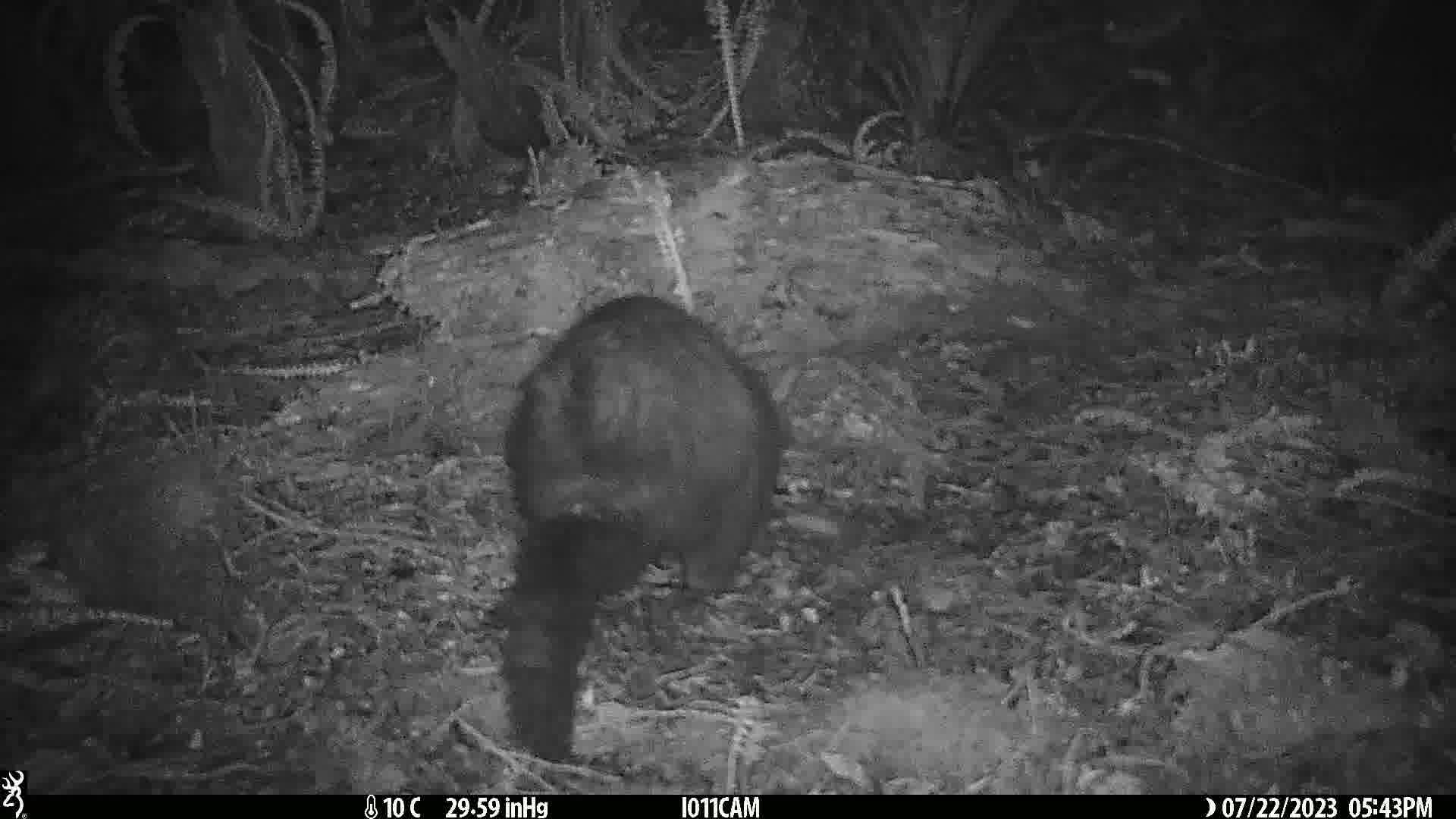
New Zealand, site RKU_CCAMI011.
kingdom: Animalia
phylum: Chordata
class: Mammalia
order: Diprotodontia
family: Phalangeridae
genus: Trichosurus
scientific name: Trichosurus vulpecula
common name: common brushtail possum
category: possum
Possum (common brushtail possum) (Trichosurus vulpecula).